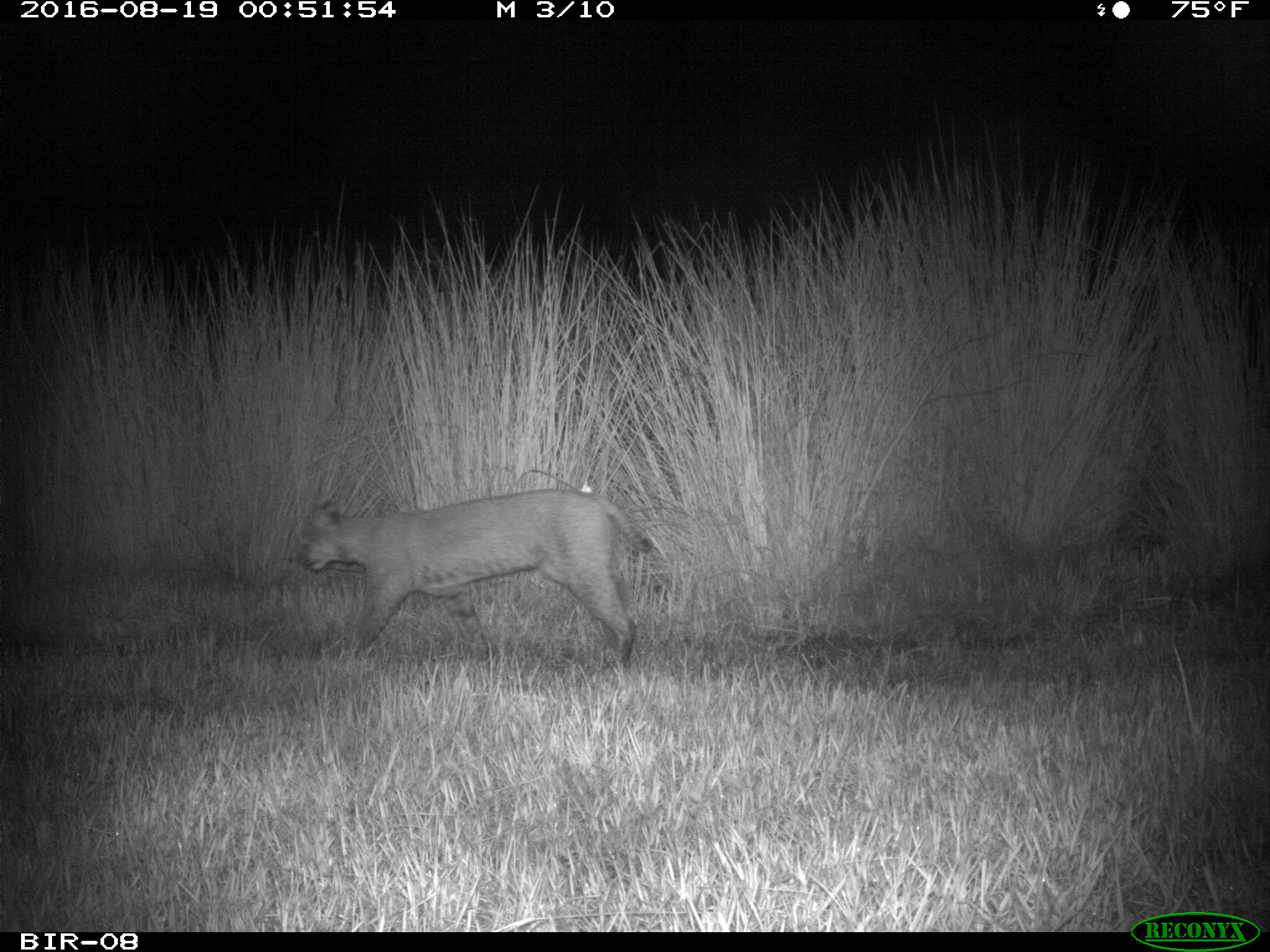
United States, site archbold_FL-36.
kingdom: Animalia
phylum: Chordata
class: Mammalia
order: Carnivora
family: Felidae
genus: Lynx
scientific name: Lynx rufus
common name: bobcat